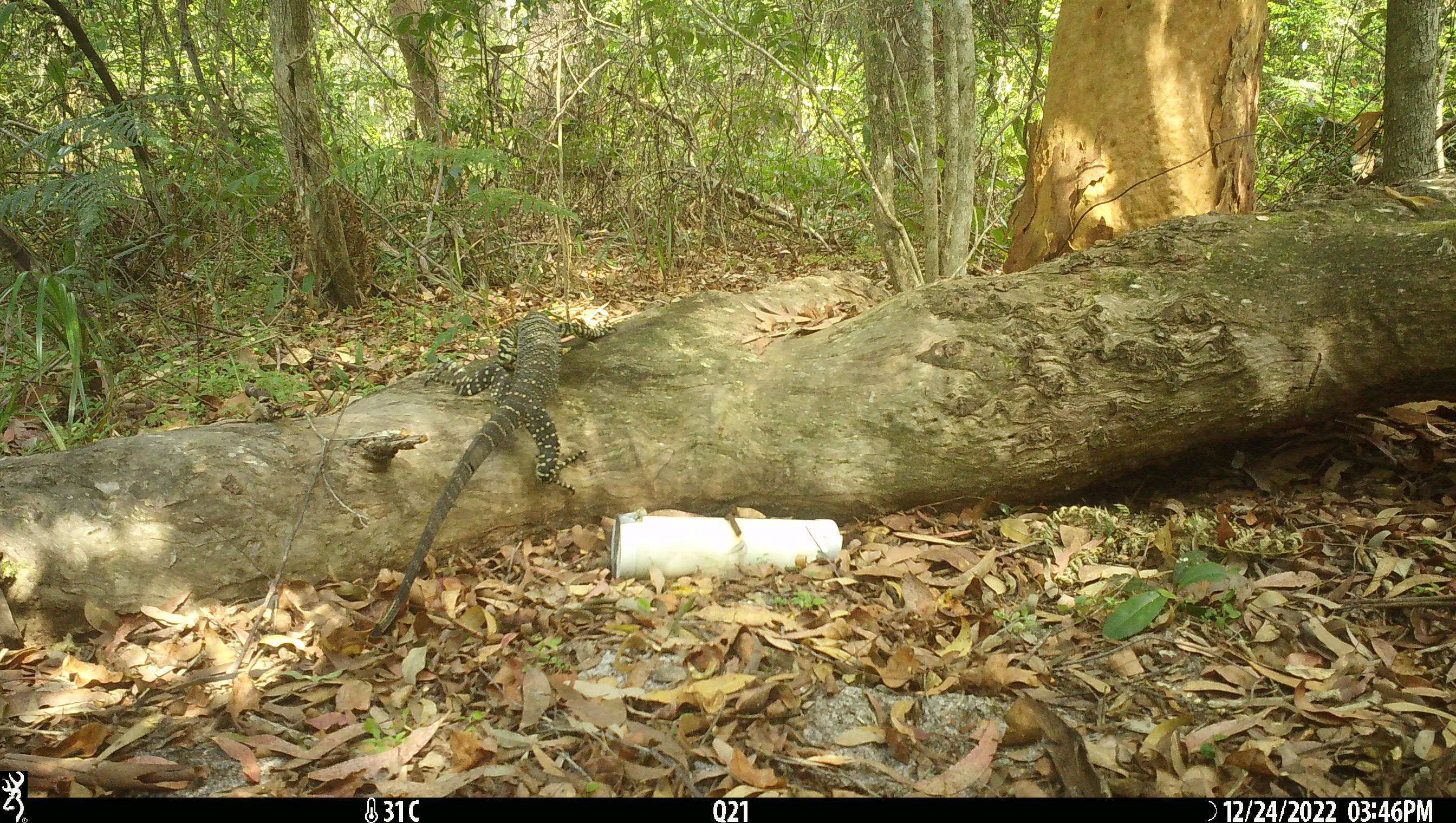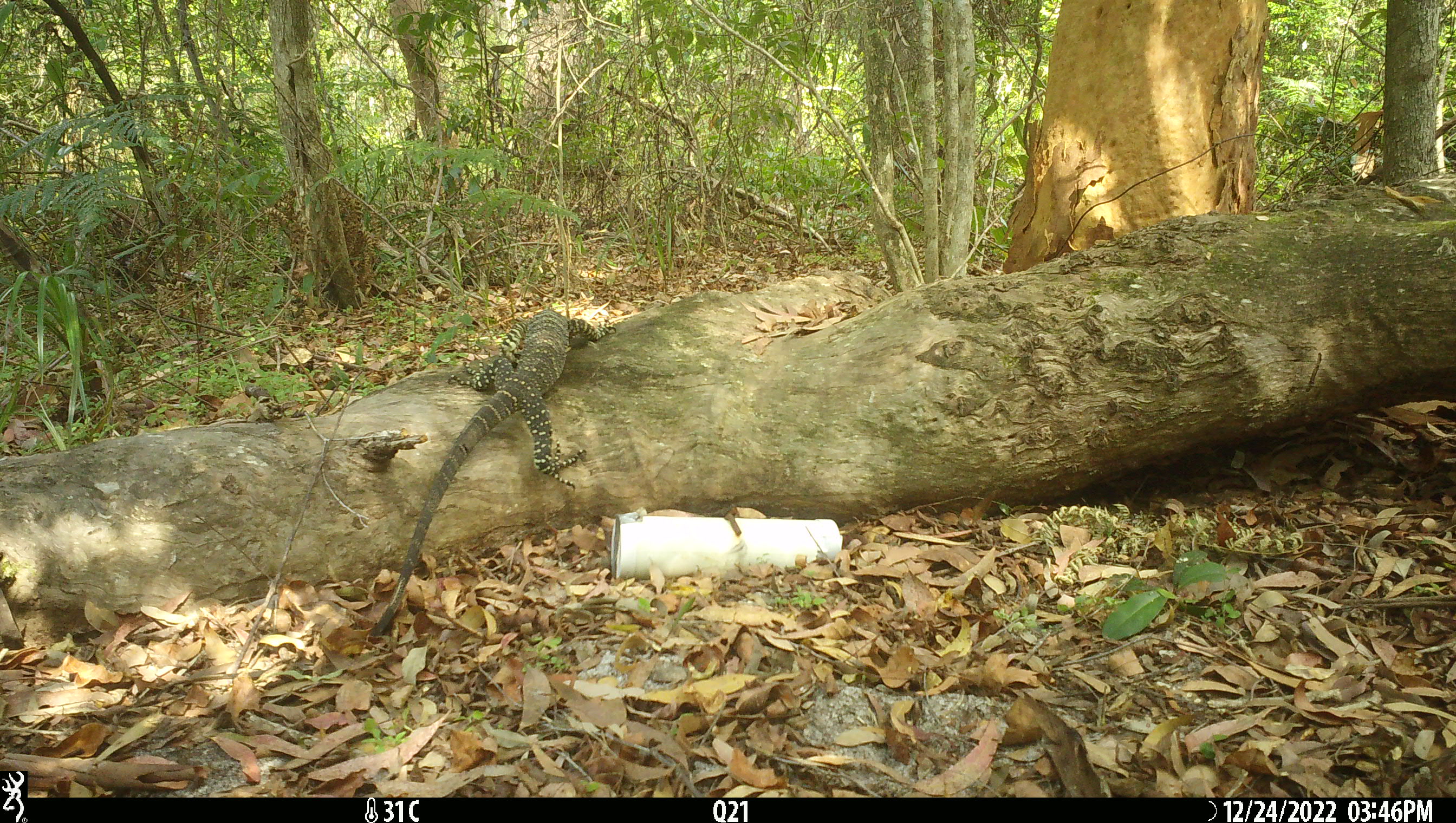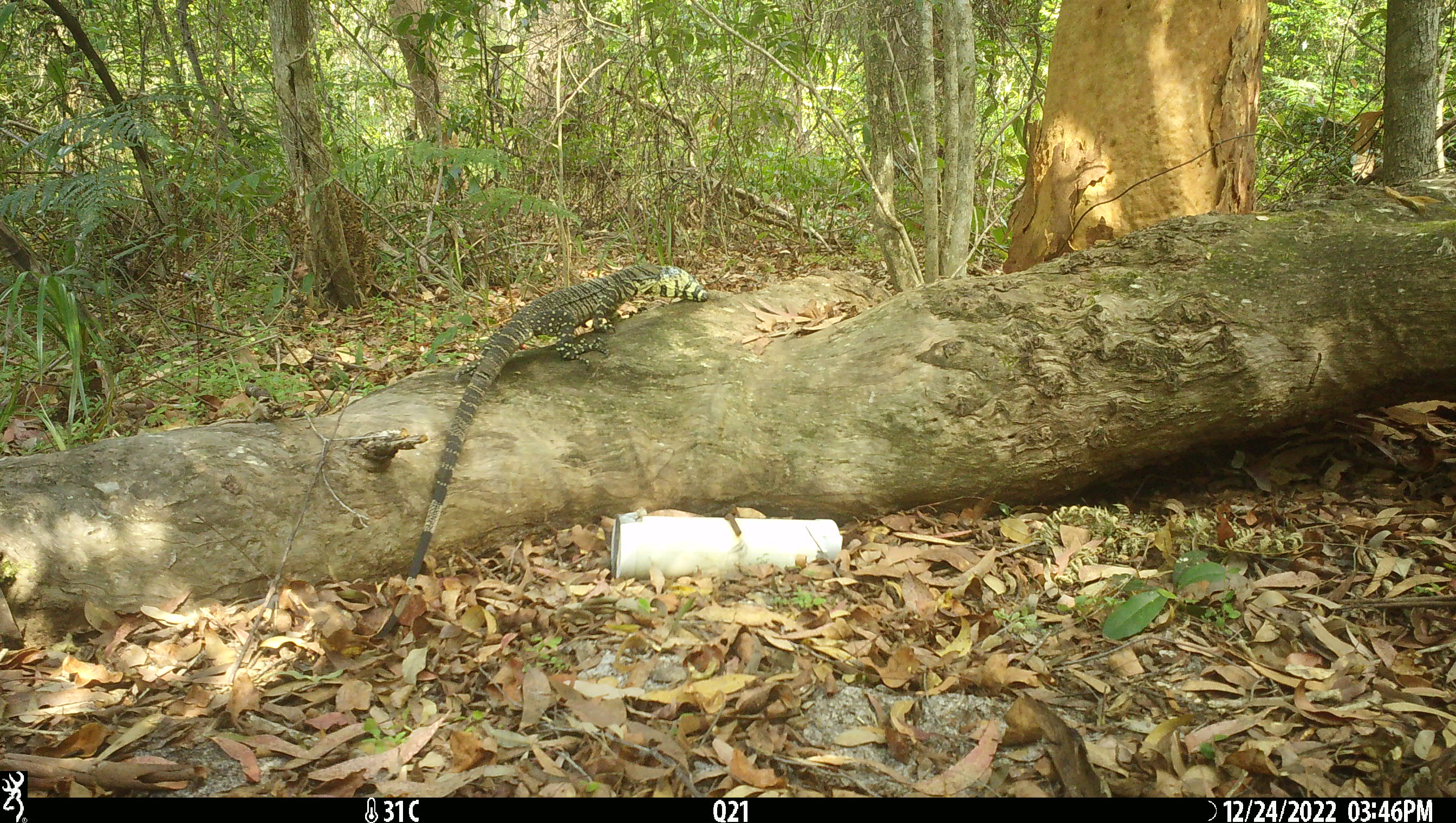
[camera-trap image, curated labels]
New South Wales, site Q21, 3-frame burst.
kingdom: Animalia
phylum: Chordata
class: Reptilia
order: Squamata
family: Varanidae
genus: Varanus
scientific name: Varanus varius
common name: lace monitor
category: goanna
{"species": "goanna (lace monitor) (Varanus varius)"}